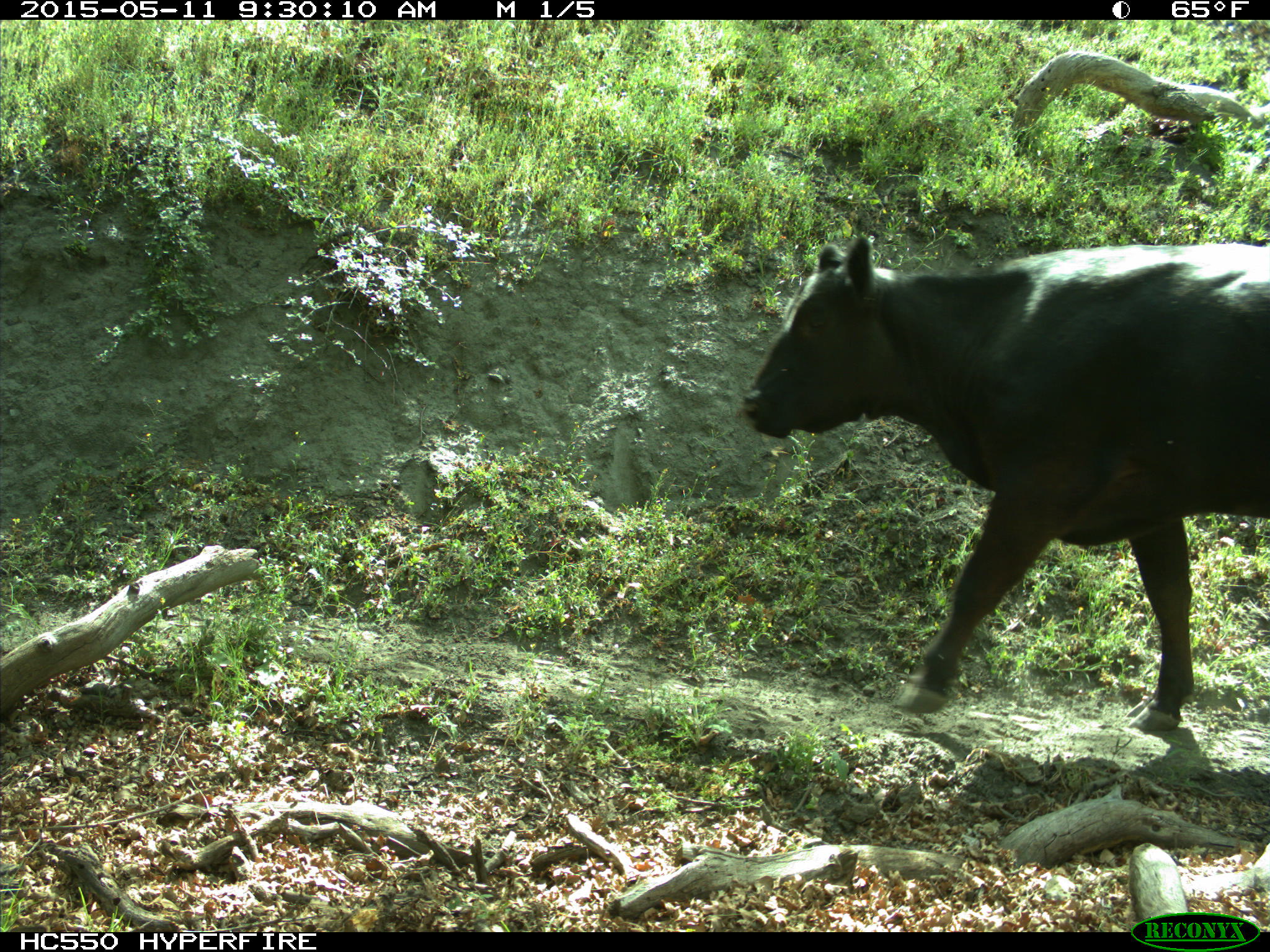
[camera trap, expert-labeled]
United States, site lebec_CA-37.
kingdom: Animalia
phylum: Chordata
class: Mammalia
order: Artiodactyla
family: Bovidae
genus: Bos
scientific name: Bos taurus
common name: domestic cow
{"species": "Bos taurus (domestic cow)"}